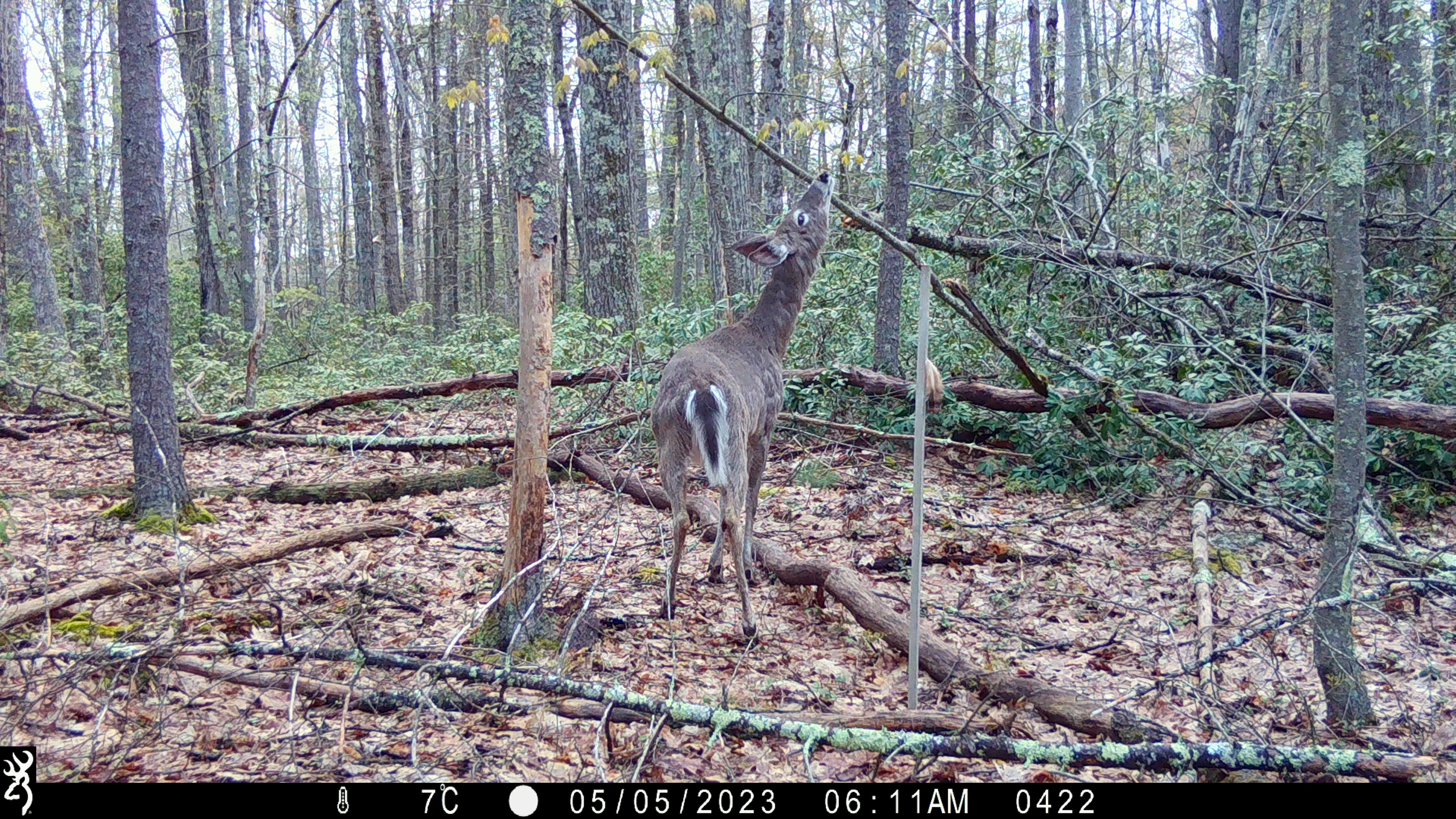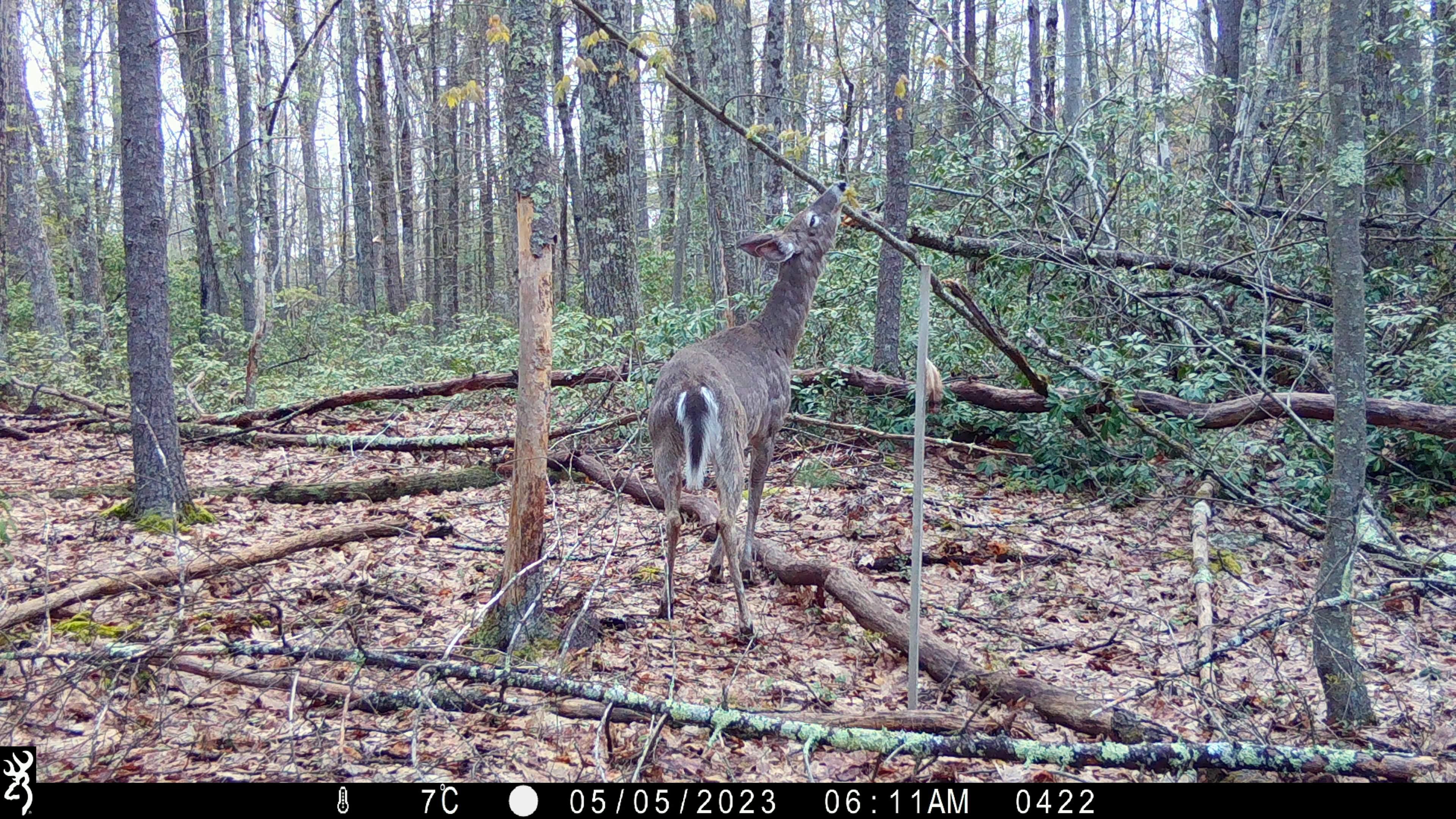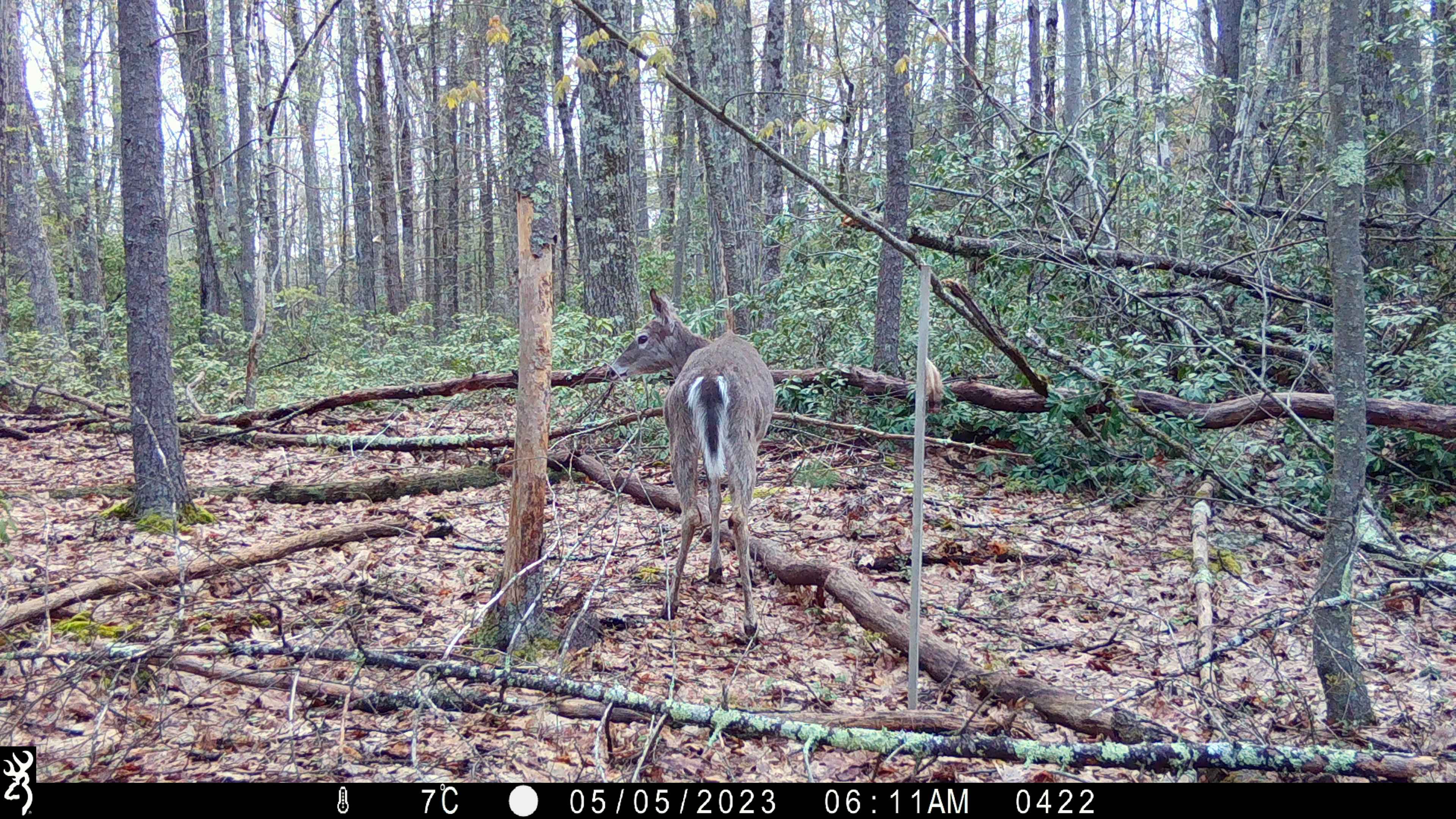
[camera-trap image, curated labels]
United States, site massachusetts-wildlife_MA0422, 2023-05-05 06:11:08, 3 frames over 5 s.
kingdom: Animalia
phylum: Chordata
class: Mammalia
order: Artiodactyla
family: Cervidae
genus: Odocoileus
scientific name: Odocoileus virginianus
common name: white-tailed deer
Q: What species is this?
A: White-tailed deer (Odocoileus virginianus).